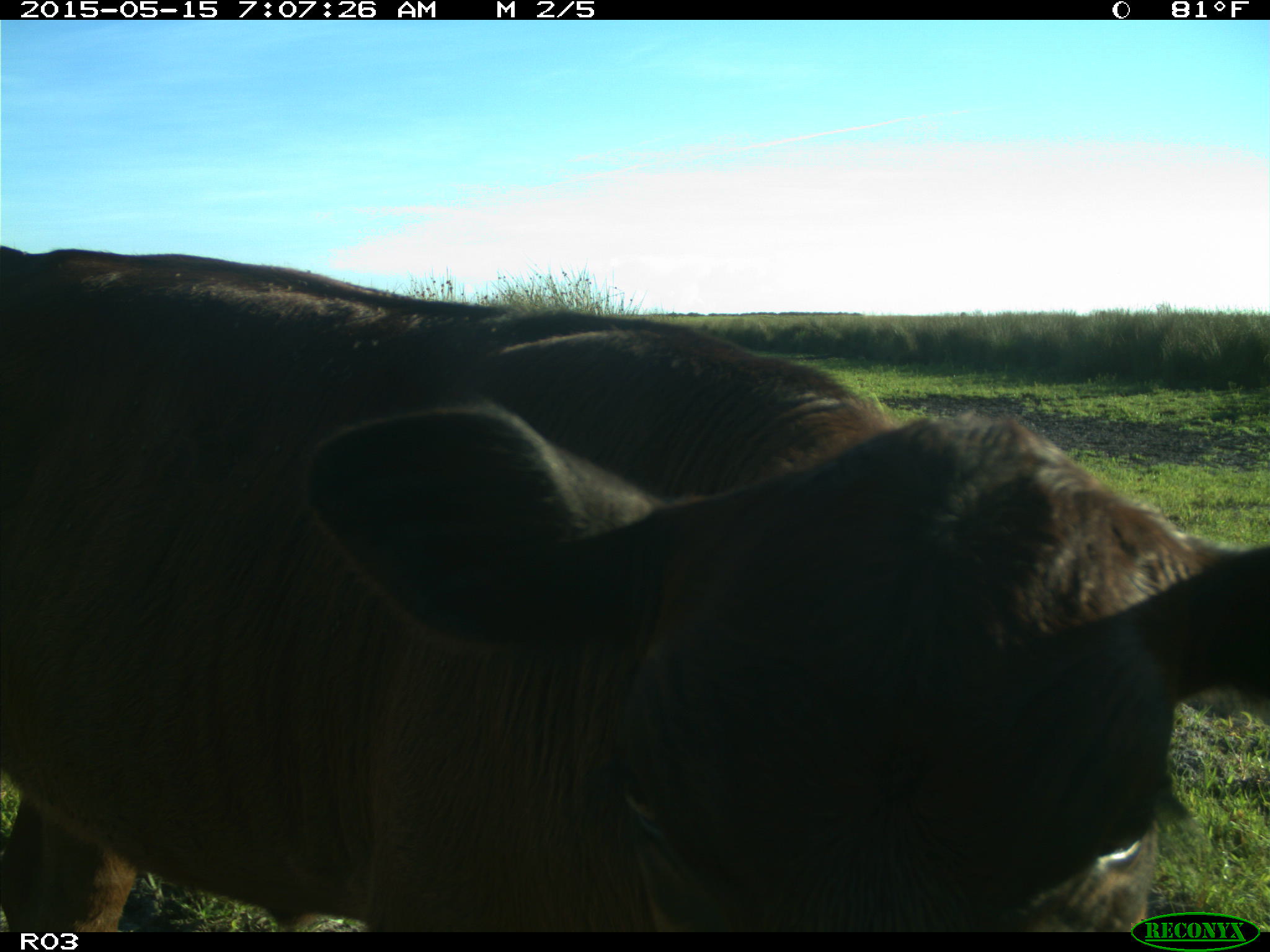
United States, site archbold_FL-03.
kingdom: Animalia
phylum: Chordata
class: Mammalia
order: Artiodactyla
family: Bovidae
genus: Bos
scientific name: Bos taurus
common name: domestic cow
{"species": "Bos taurus (domestic cow)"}